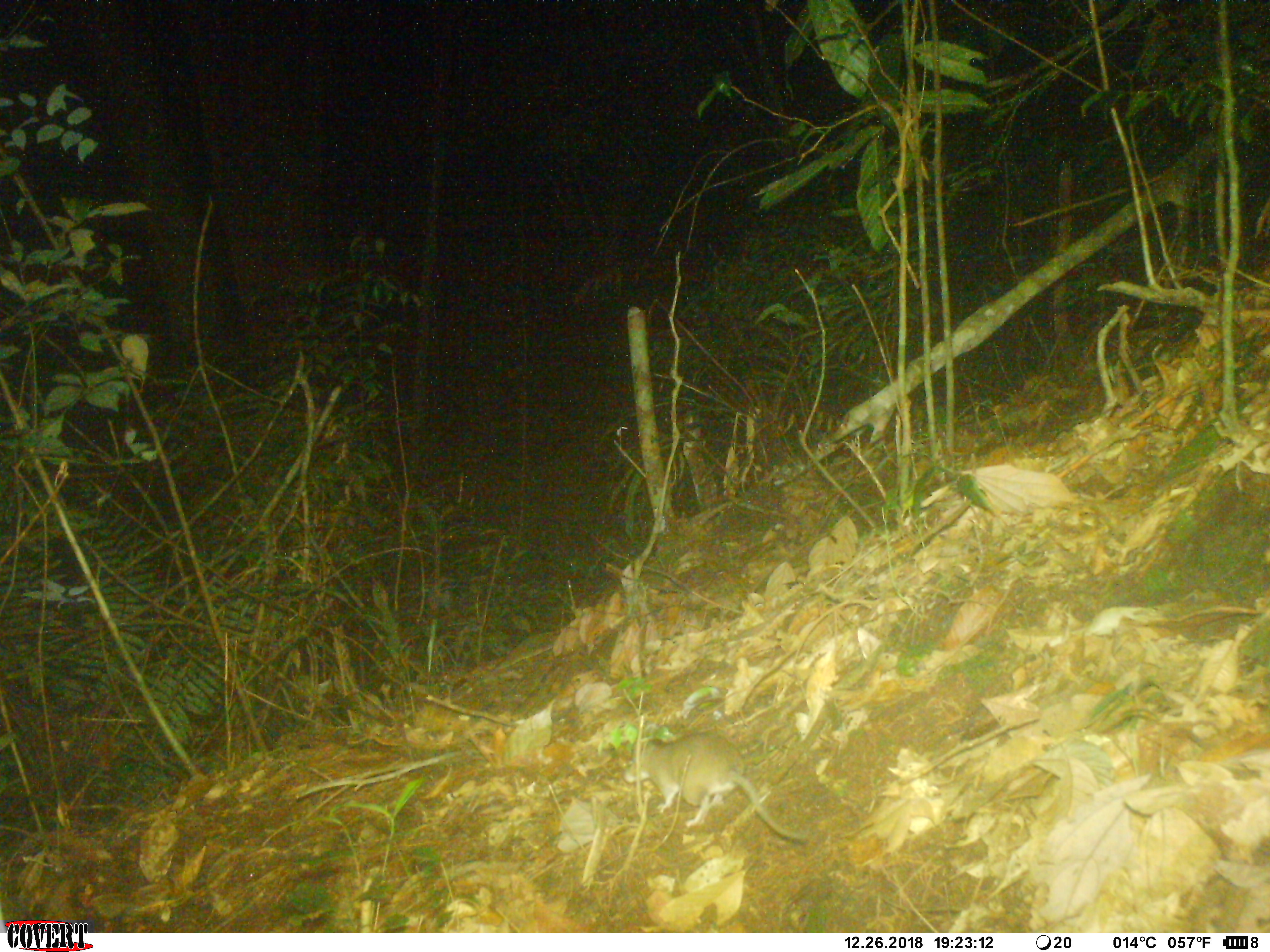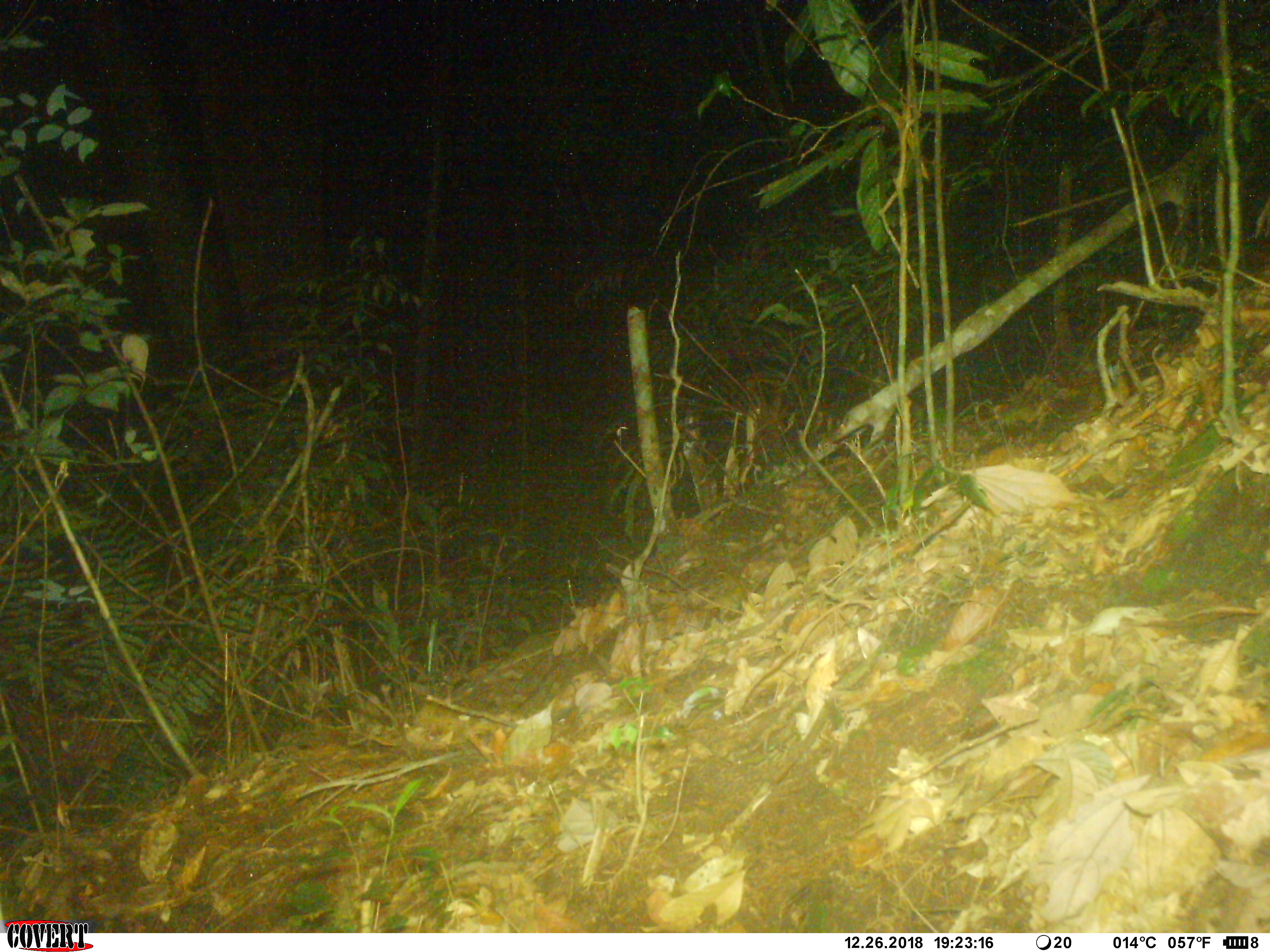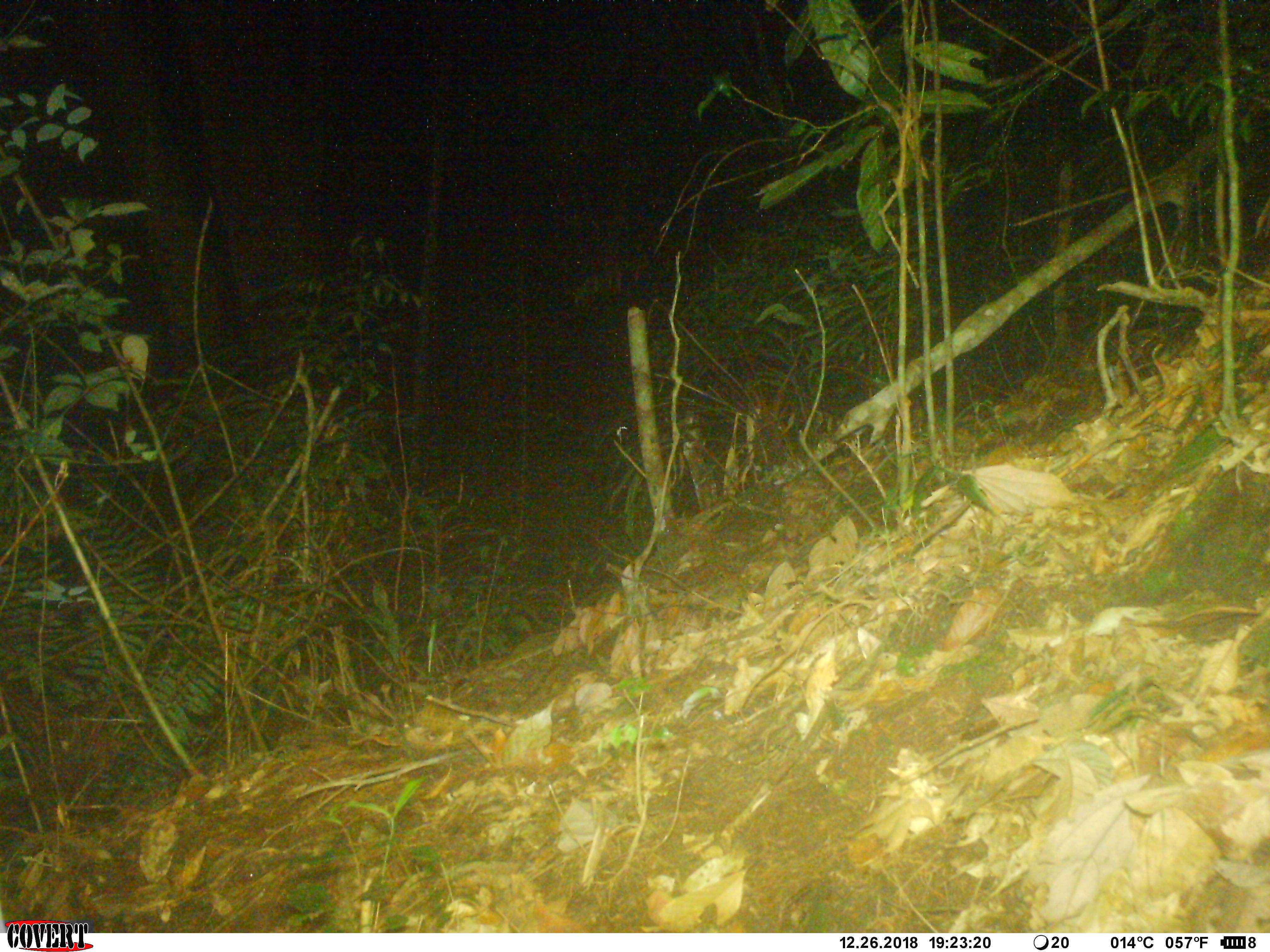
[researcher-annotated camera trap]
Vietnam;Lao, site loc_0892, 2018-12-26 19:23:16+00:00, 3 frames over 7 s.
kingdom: Animalia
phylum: Chordata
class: Mammalia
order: Rodentia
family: Muridae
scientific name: Muridae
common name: old-world mice and rats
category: unidentified murid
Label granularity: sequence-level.